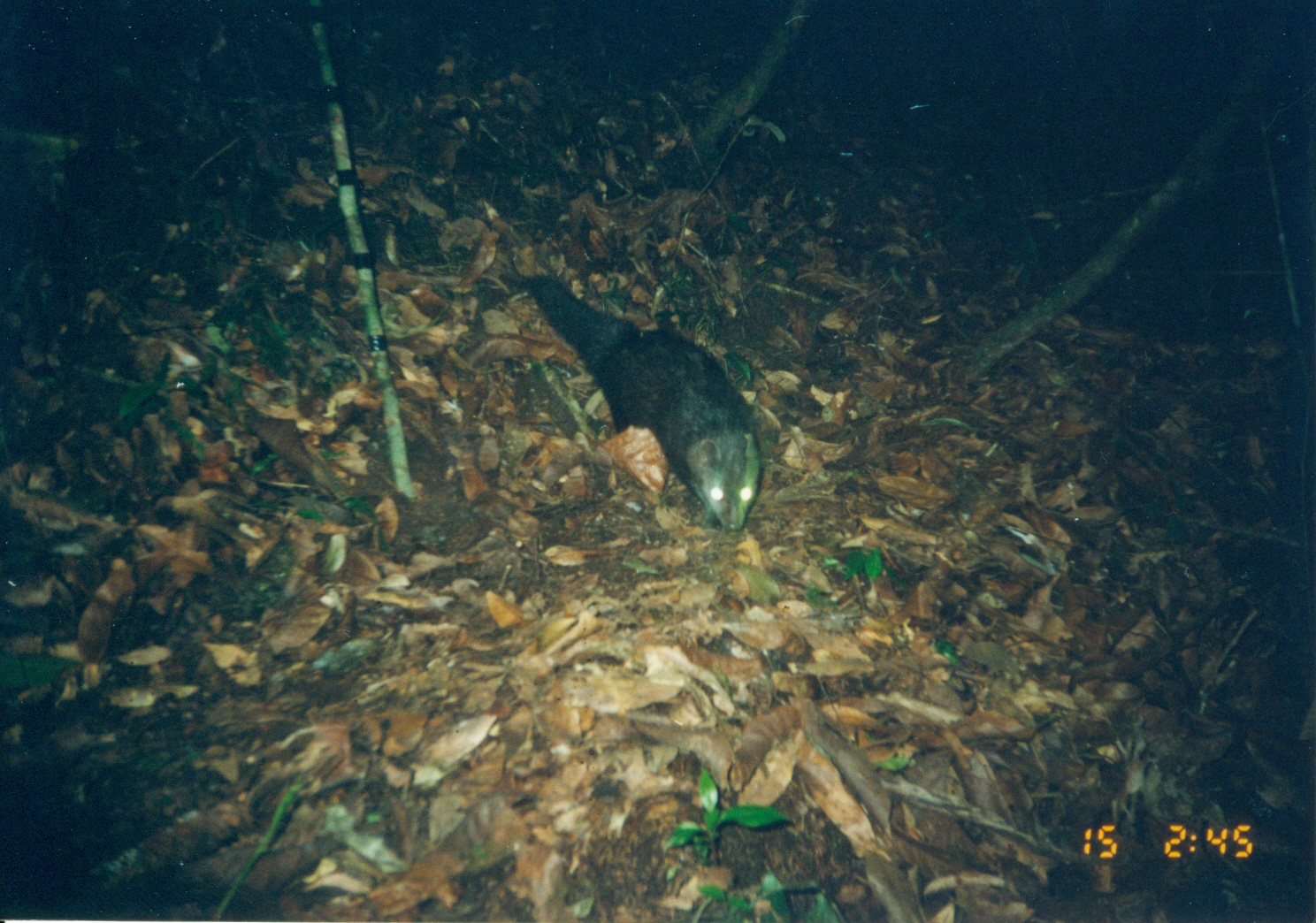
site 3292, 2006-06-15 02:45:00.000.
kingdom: Animalia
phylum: Chordata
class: Mammalia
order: Carnivora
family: Herpestidae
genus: Bdeogale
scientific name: Bdeogale crassicauda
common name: bushy-tailed mongoose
Bdeogale crassicauda (bushy-tailed mongoose), count 1.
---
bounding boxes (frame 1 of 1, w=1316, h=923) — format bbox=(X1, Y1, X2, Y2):
bdeogale crassicauda: bbox=(521, 272, 764, 533)